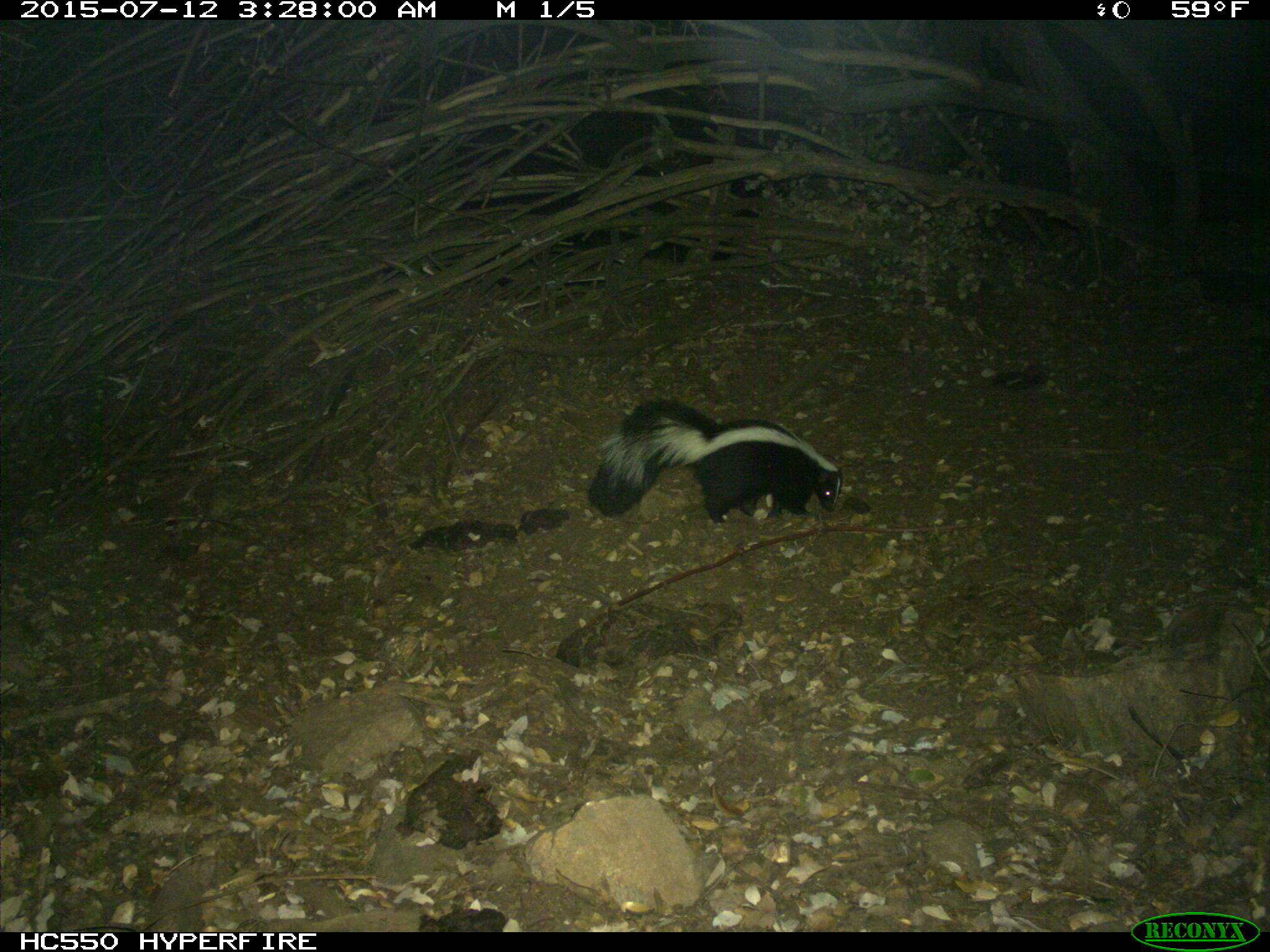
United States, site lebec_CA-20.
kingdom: Animalia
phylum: Chordata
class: Mammalia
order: Carnivora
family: Mephitidae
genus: Mephitis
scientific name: Mephitis mephitis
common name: striped skunk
Mephitis mephitis (striped skunk).